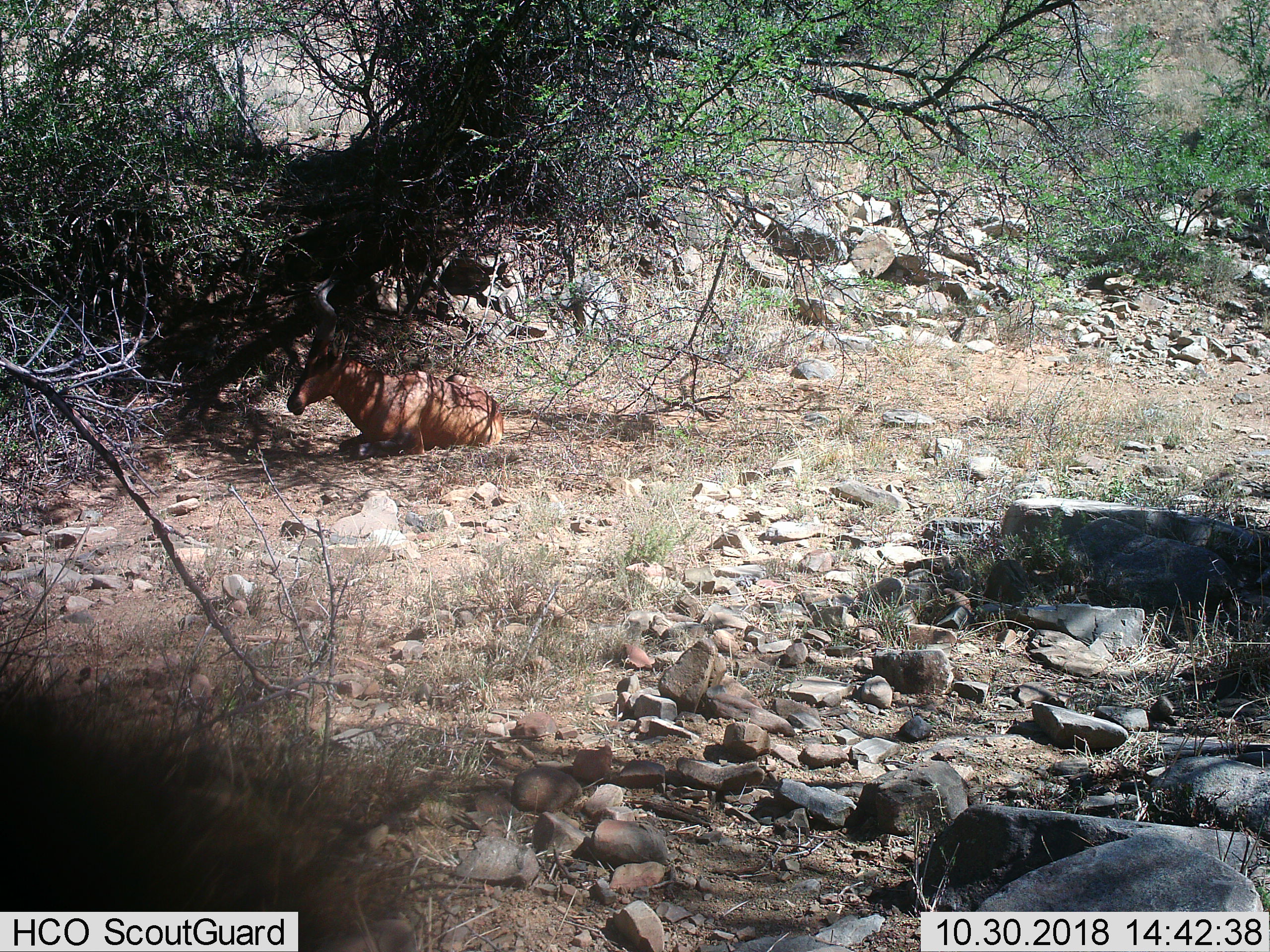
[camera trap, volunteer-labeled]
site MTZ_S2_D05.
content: unidentified animal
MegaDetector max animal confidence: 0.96